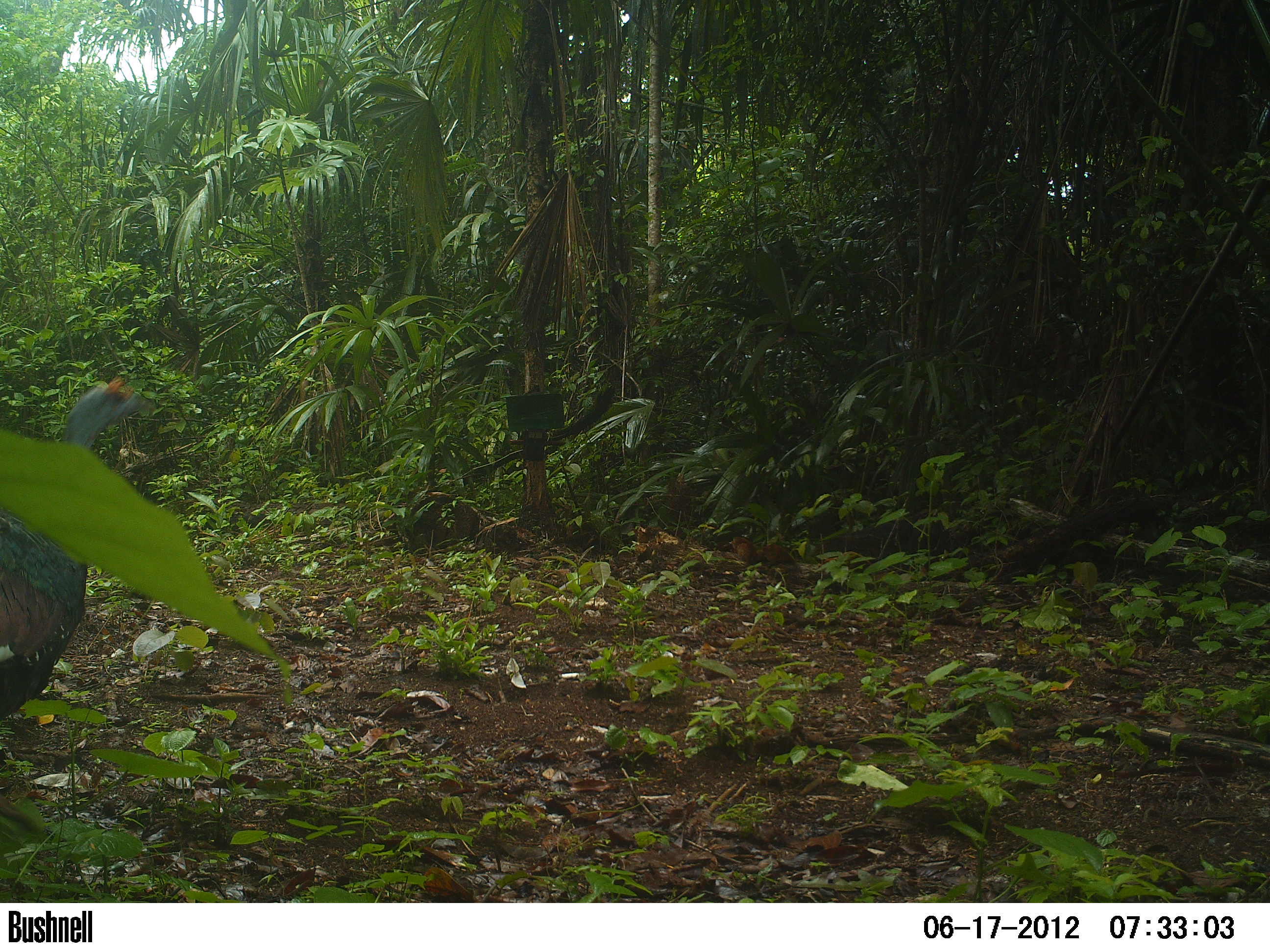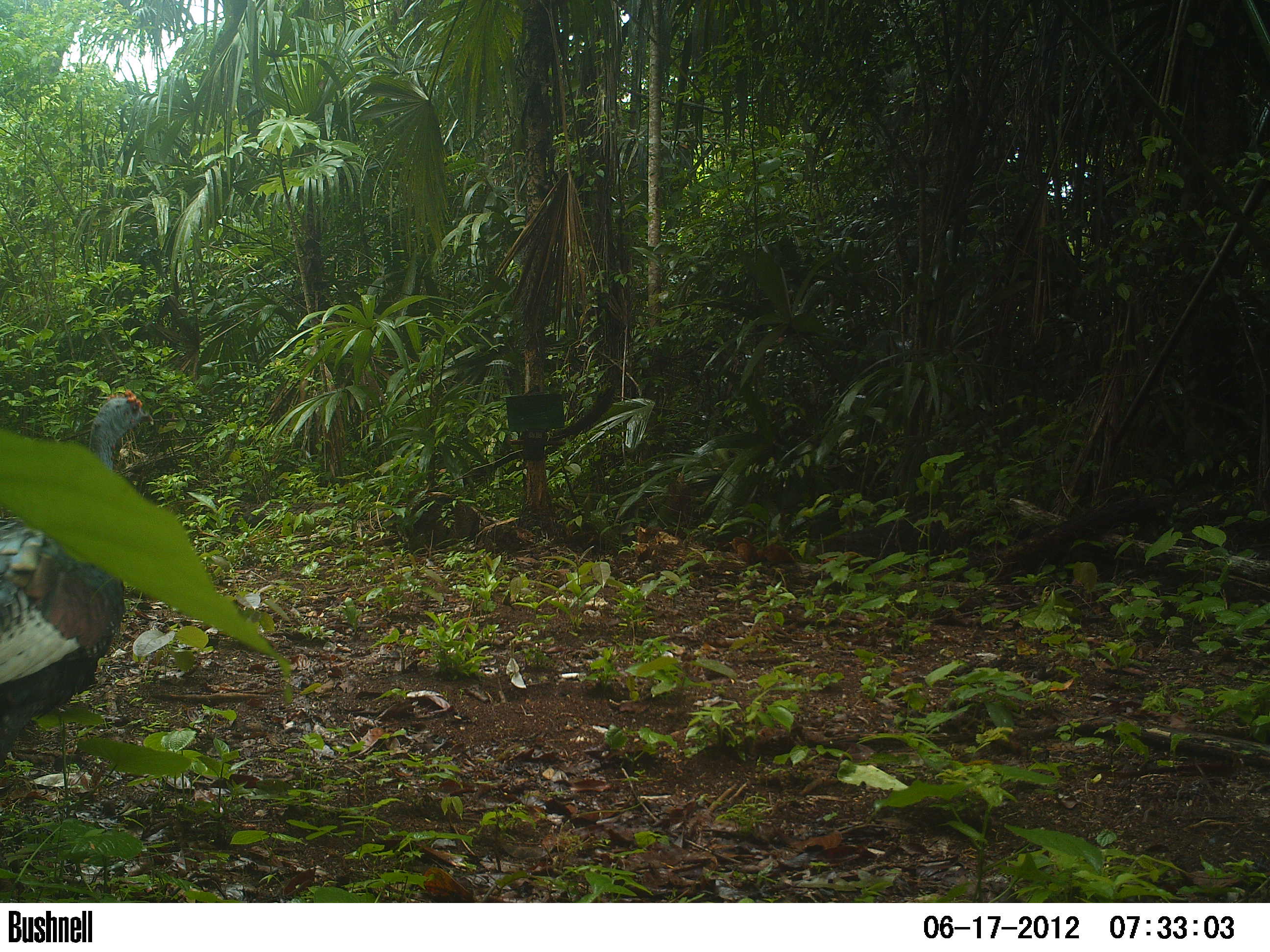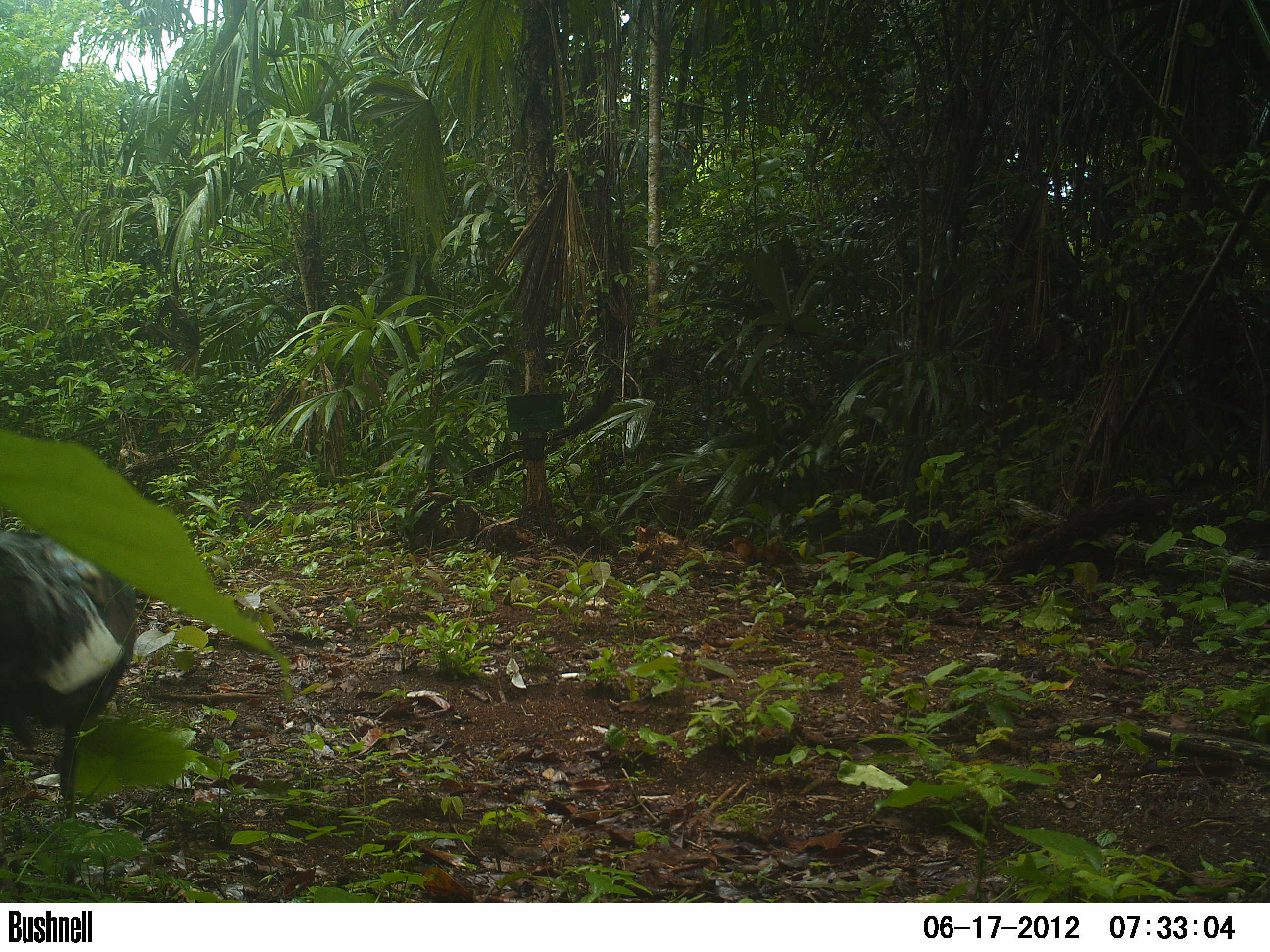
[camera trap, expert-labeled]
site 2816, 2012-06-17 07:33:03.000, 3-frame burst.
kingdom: Animalia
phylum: Chordata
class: Aves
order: Galliformes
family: Phasianidae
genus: Meleagris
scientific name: Meleagris ocellata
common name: ocellated turkey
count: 1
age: adult